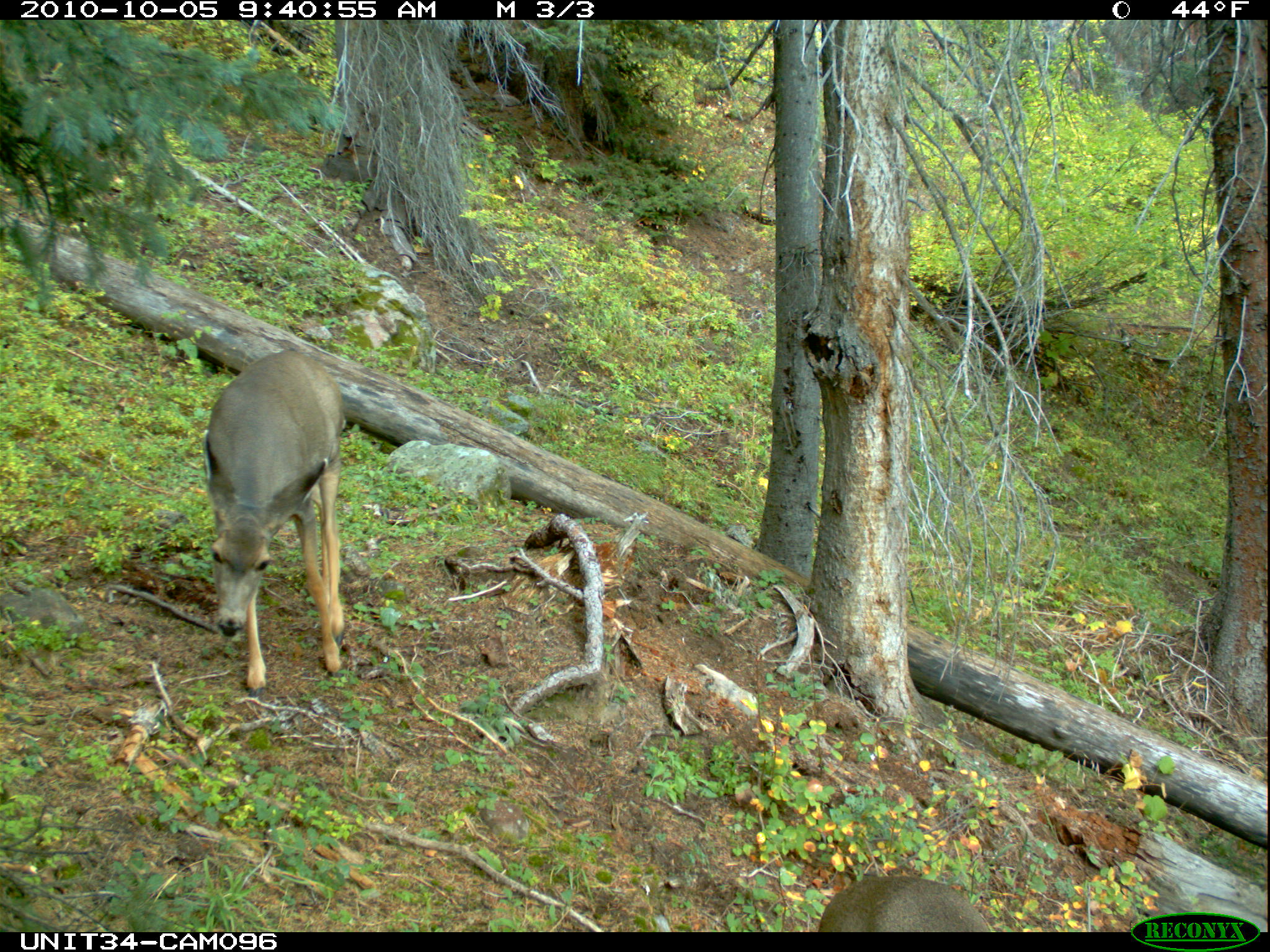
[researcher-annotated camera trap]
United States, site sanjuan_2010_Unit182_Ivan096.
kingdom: Animalia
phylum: Chordata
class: Mammalia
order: Artiodactyla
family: Cervidae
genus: Odocoileus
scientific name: Odocoileus hemionus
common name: mule deer